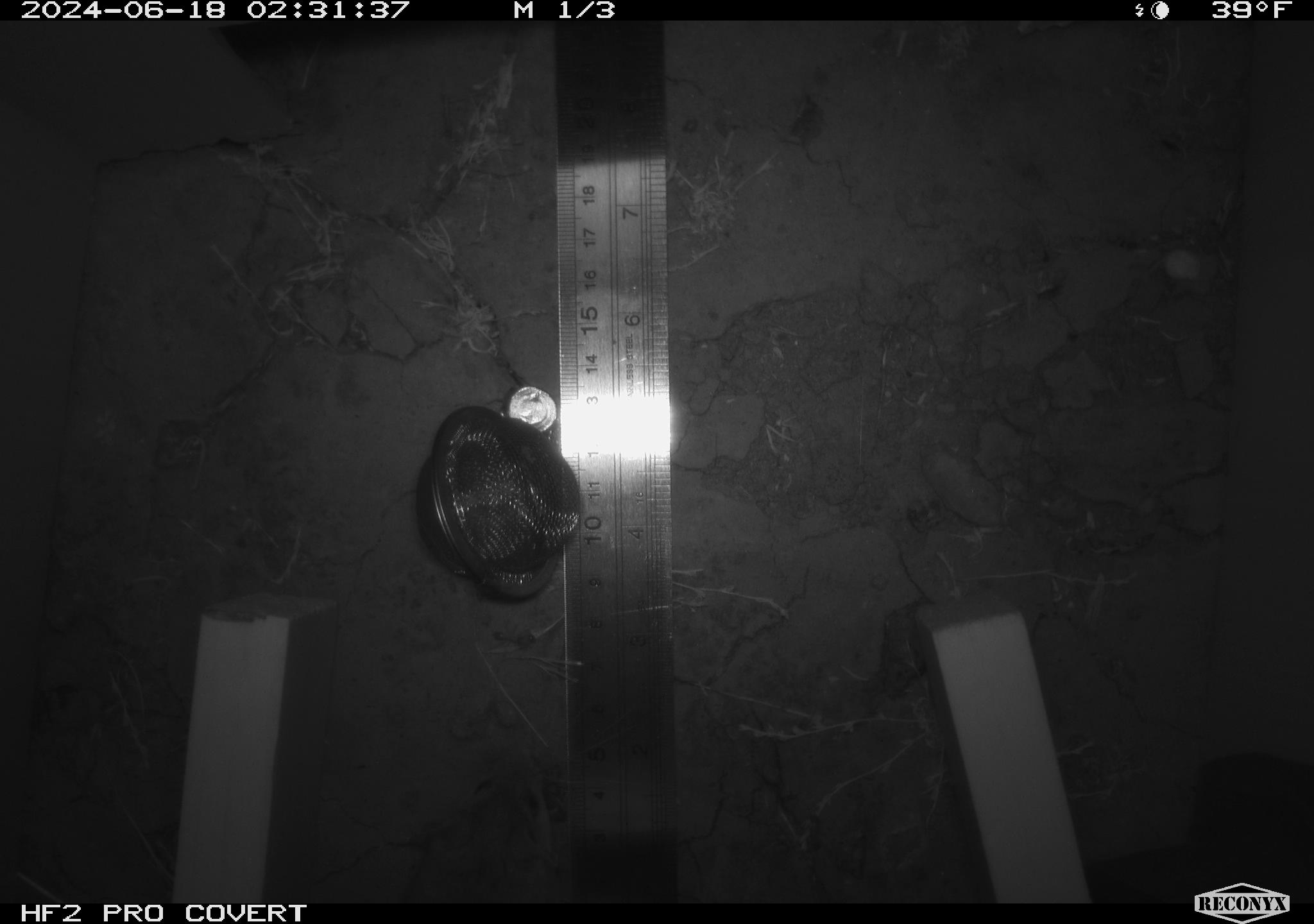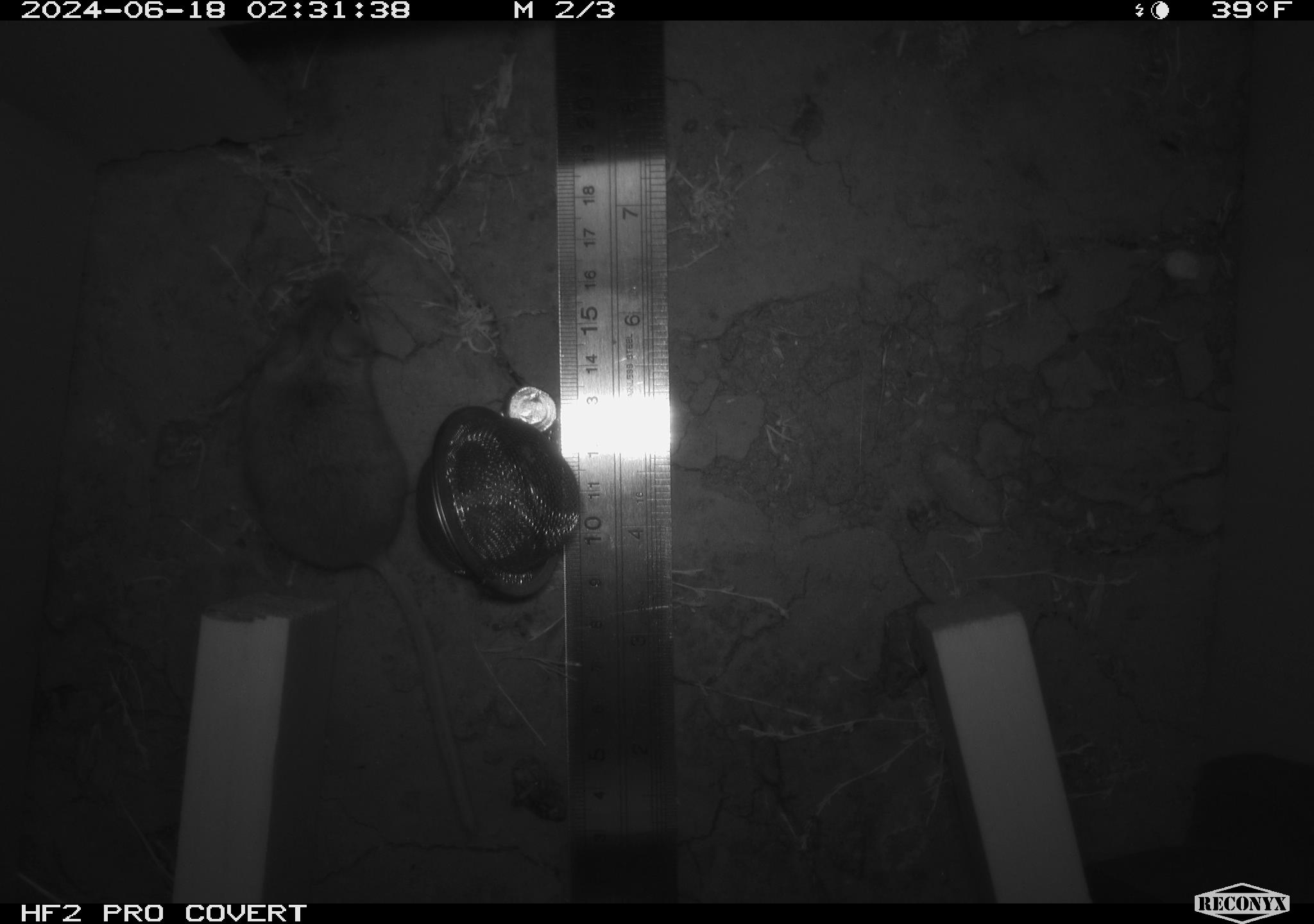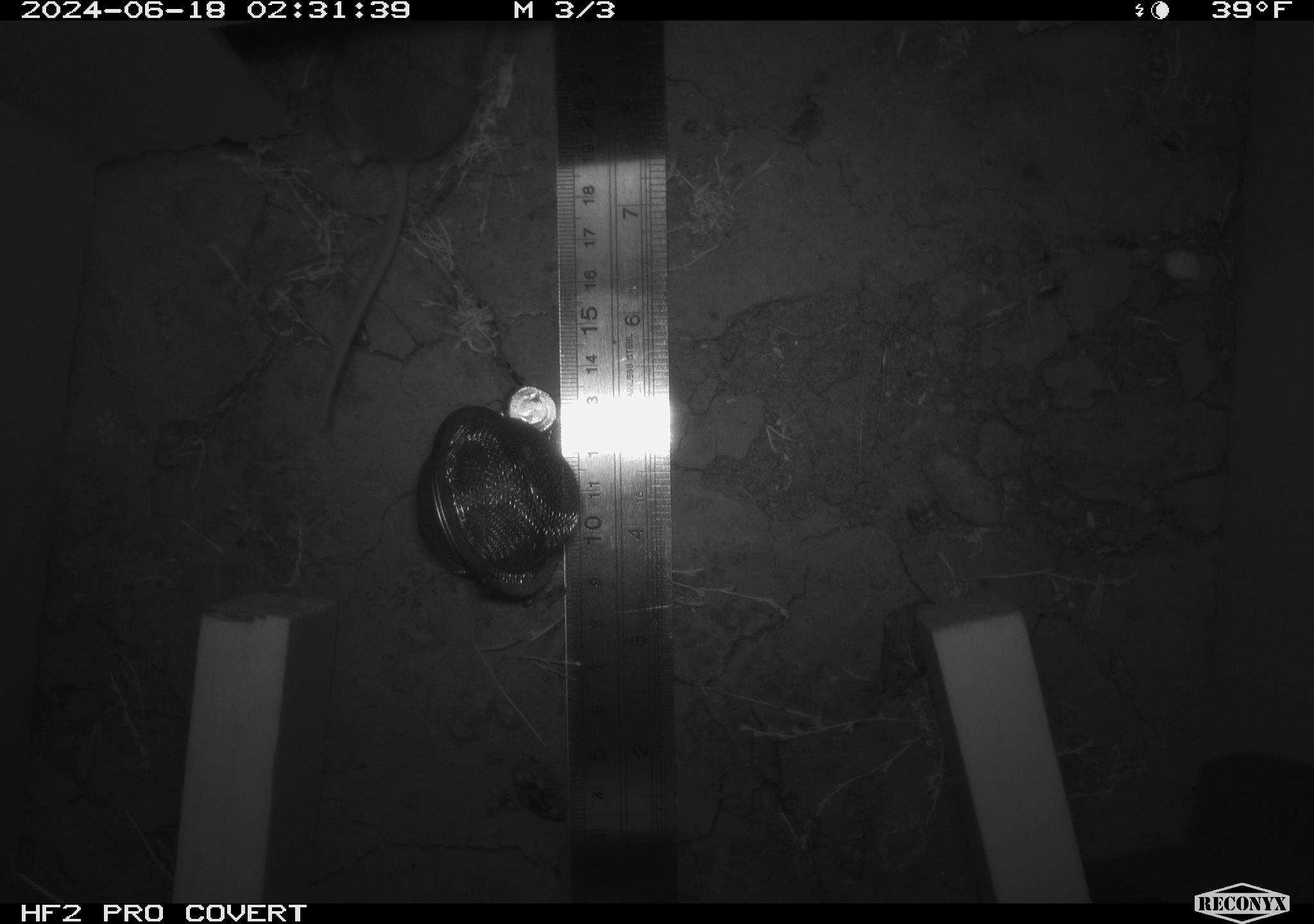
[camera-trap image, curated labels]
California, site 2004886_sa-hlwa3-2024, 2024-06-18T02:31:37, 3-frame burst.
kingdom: Animalia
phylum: Chordata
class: Mammalia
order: Rodentia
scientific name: Rodentia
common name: mouse species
Mouse species (Rodentia).